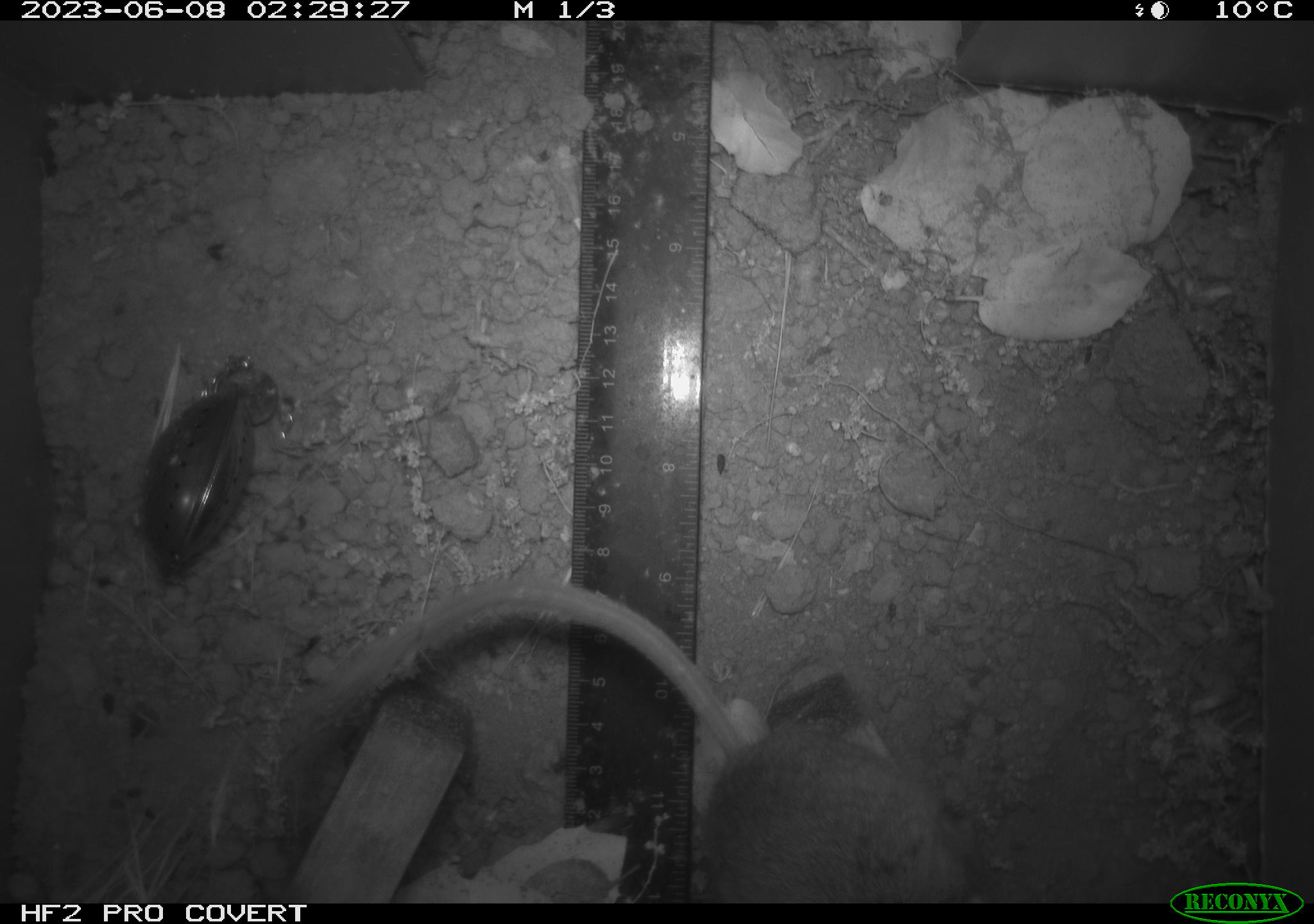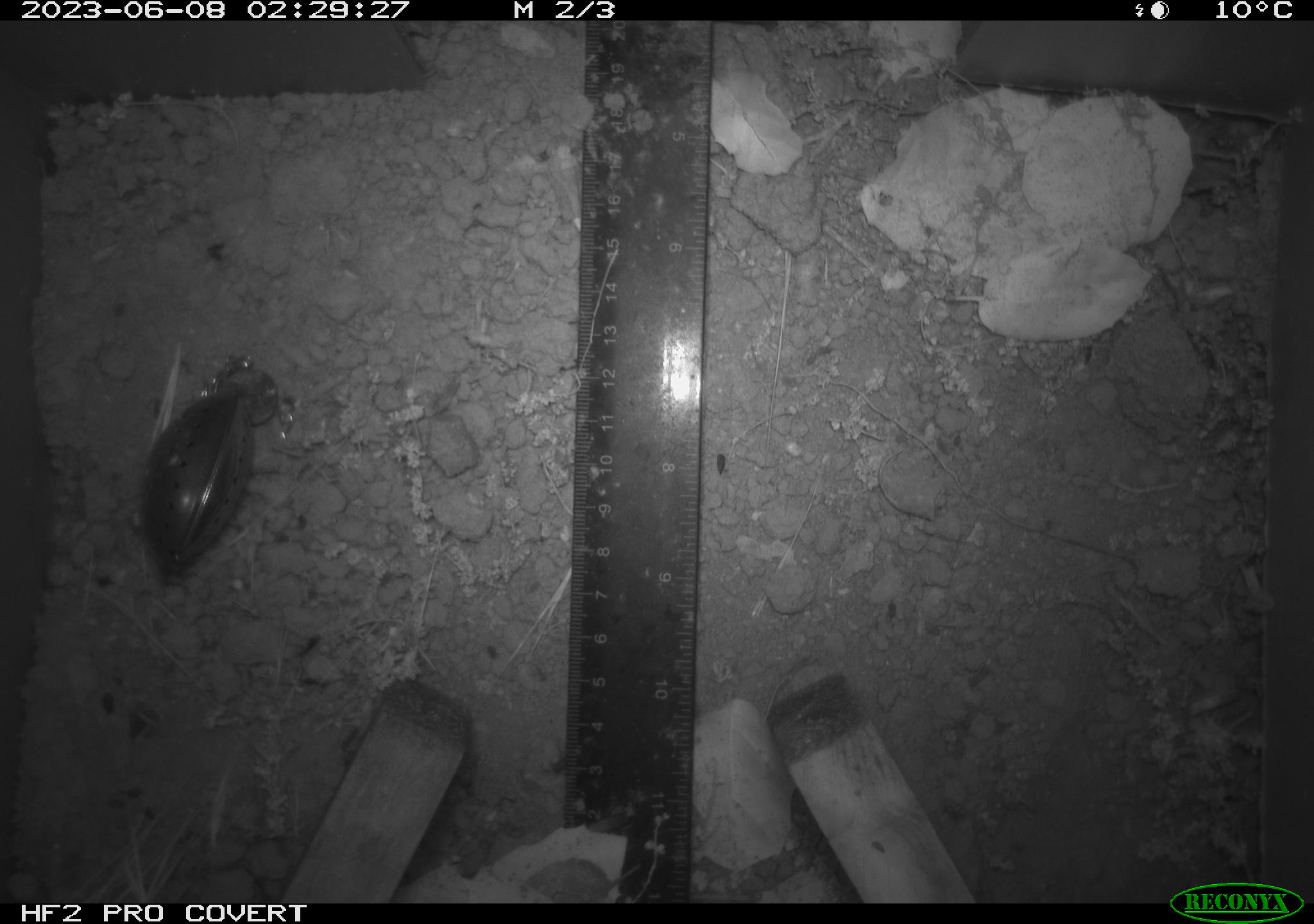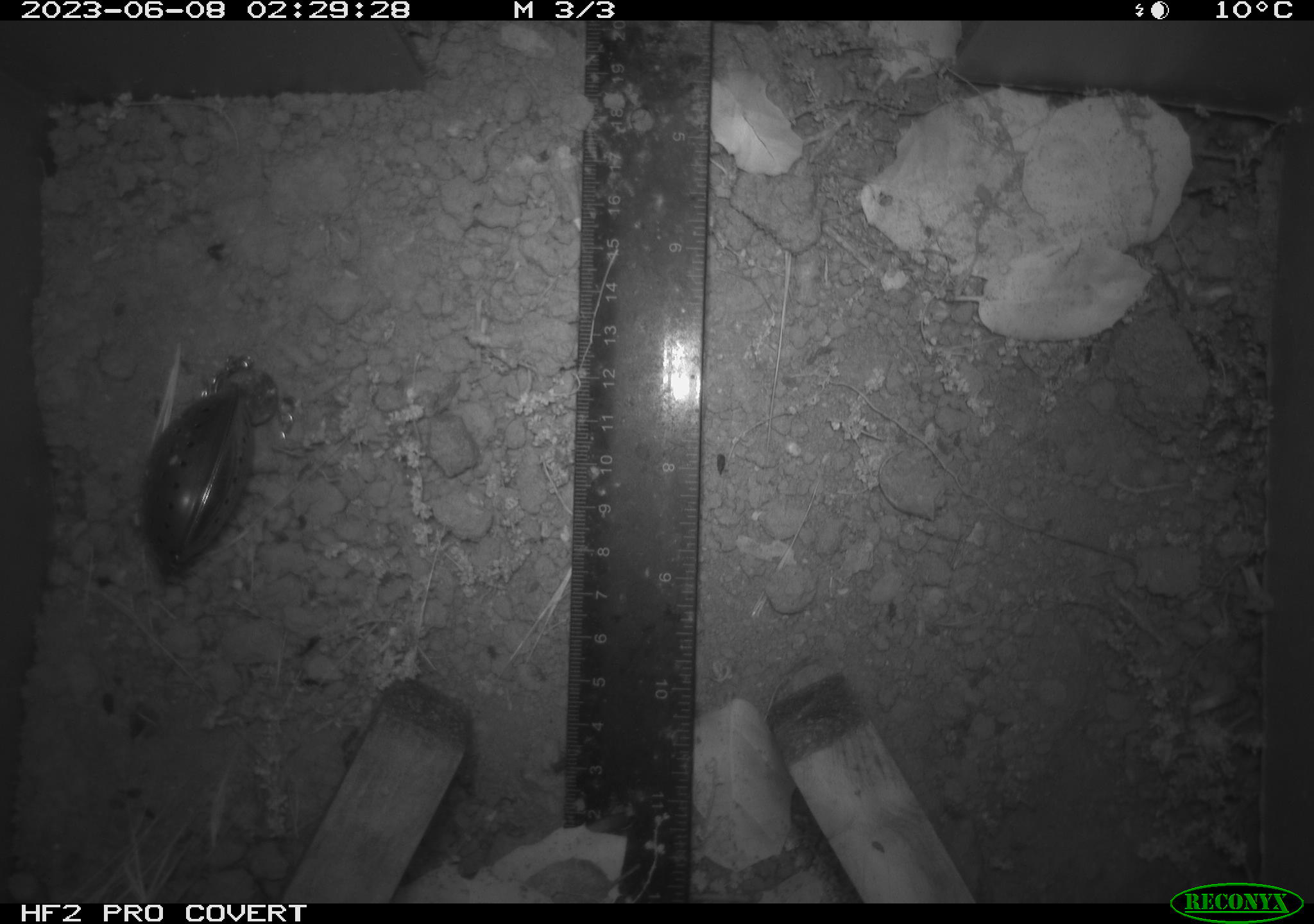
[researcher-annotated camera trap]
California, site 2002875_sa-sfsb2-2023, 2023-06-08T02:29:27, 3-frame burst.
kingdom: Animalia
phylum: Chordata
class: Mammalia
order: Rodentia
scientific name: Rodentia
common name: mouse species